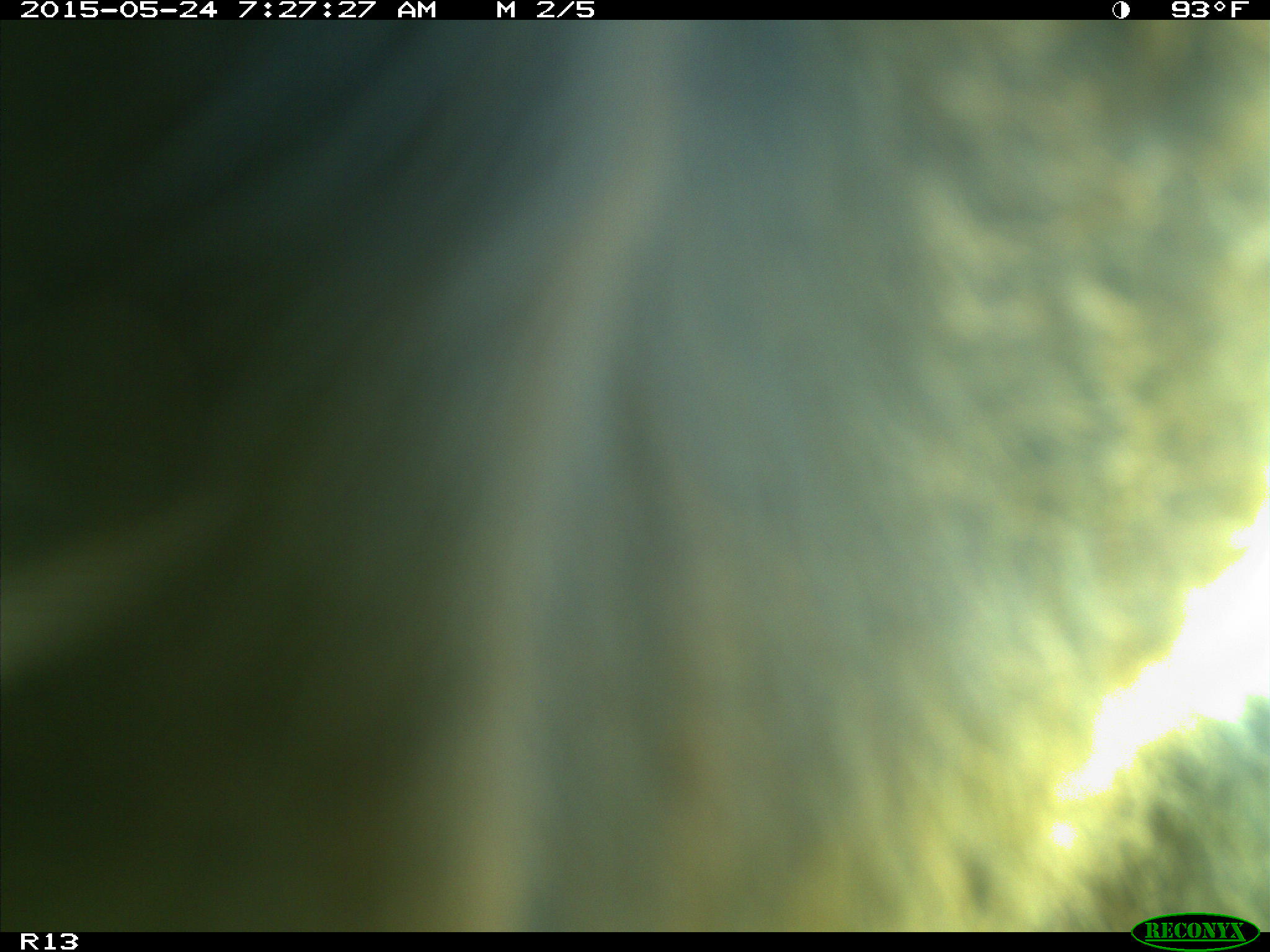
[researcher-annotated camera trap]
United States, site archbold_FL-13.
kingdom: Animalia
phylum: Chordata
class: Mammalia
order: Artiodactyla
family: Bovidae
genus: Bos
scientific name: Bos taurus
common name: domestic cow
Bos taurus (domestic cow).